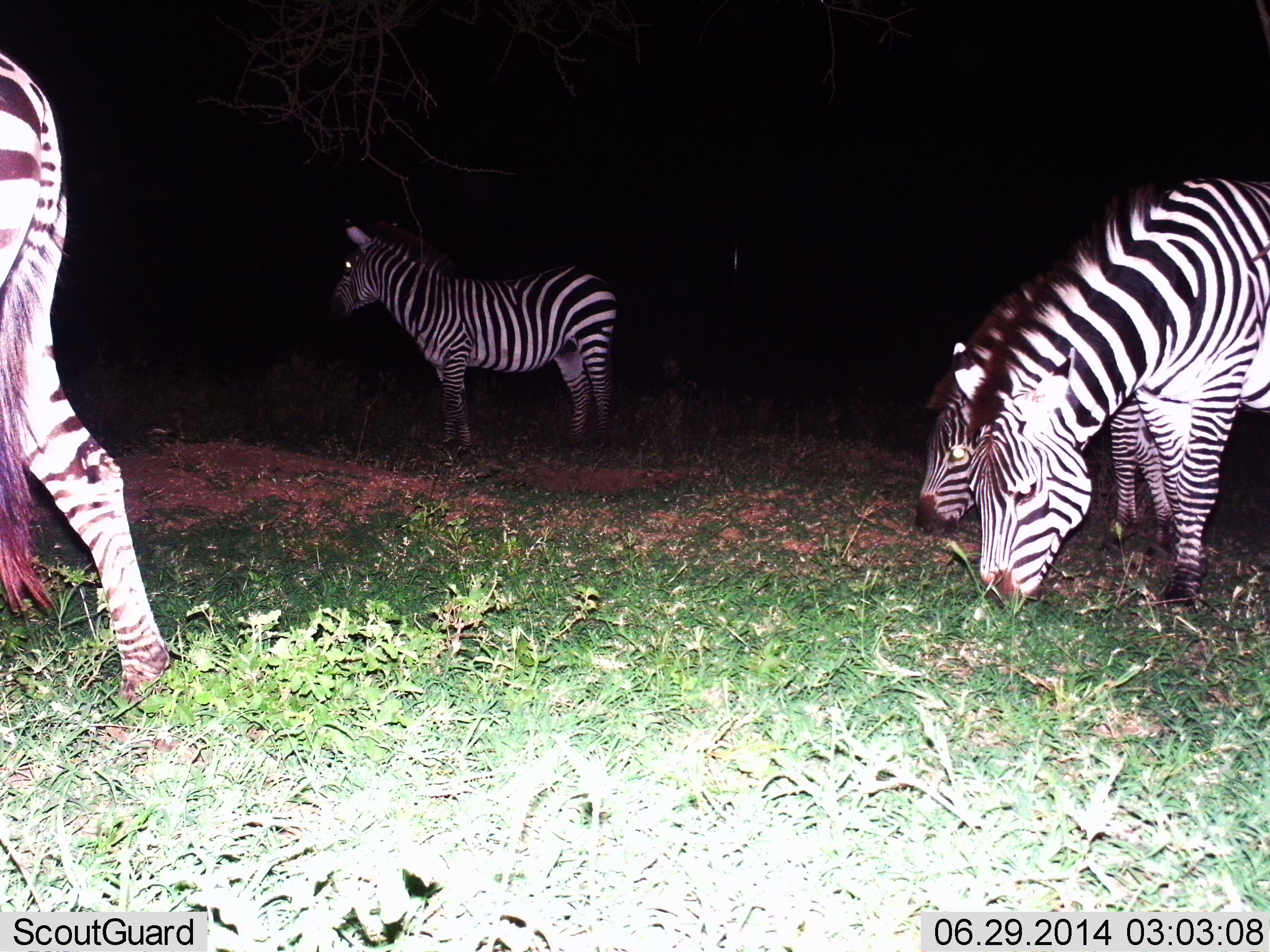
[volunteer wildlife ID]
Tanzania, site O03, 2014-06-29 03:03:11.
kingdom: Animalia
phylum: Chordata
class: Mammalia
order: Perissodactyla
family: Equidae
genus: Equus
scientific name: Equus quagga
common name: plains zebra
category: zebra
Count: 4.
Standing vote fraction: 70%.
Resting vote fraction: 10%.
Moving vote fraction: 0%.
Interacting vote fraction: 0%.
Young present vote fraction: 10%.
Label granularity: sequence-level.